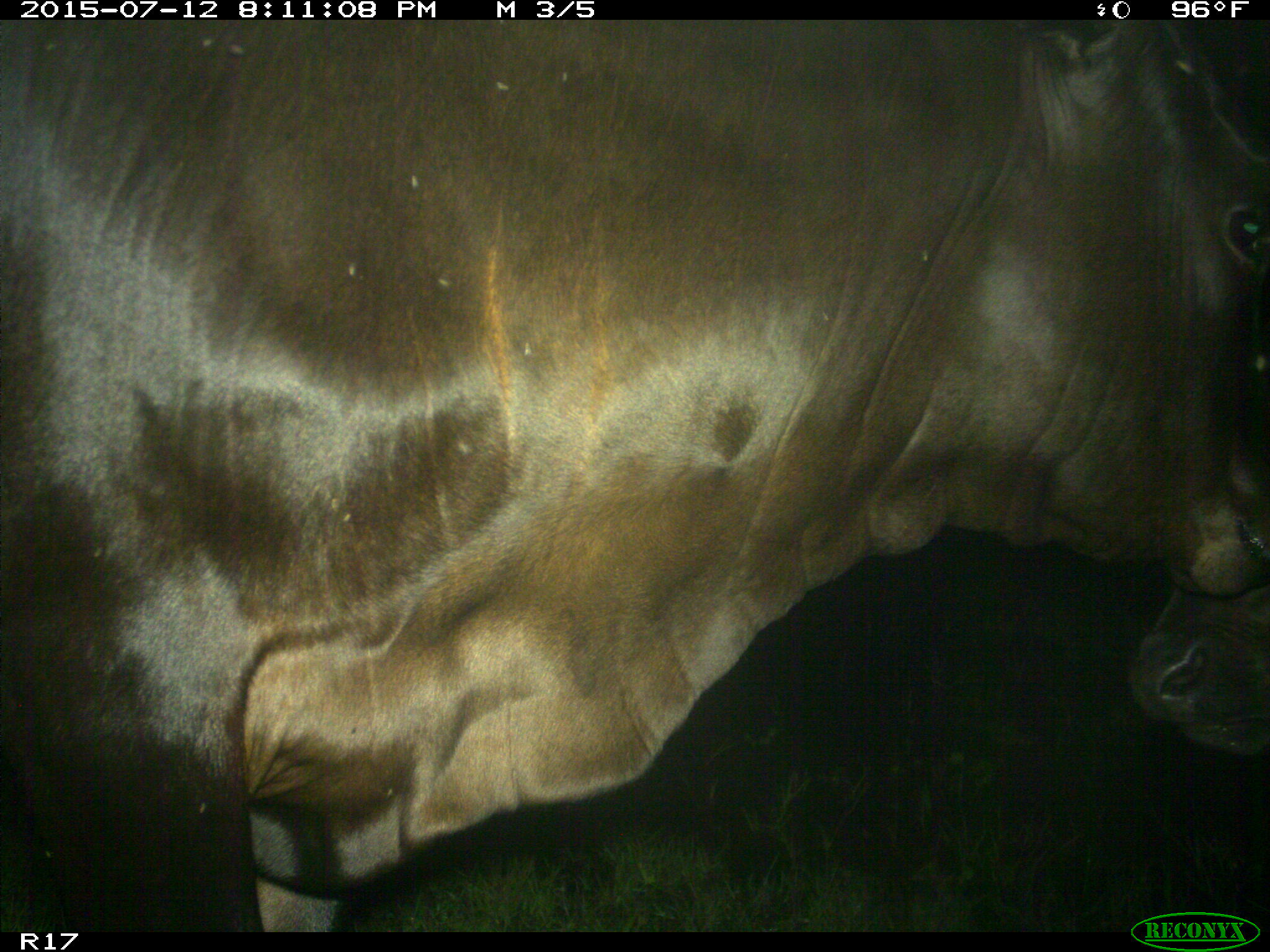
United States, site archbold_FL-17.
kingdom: Animalia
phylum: Chordata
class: Mammalia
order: Artiodactyla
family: Bovidae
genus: Bos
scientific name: Bos taurus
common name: domestic cow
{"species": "Bos taurus (domestic cow)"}